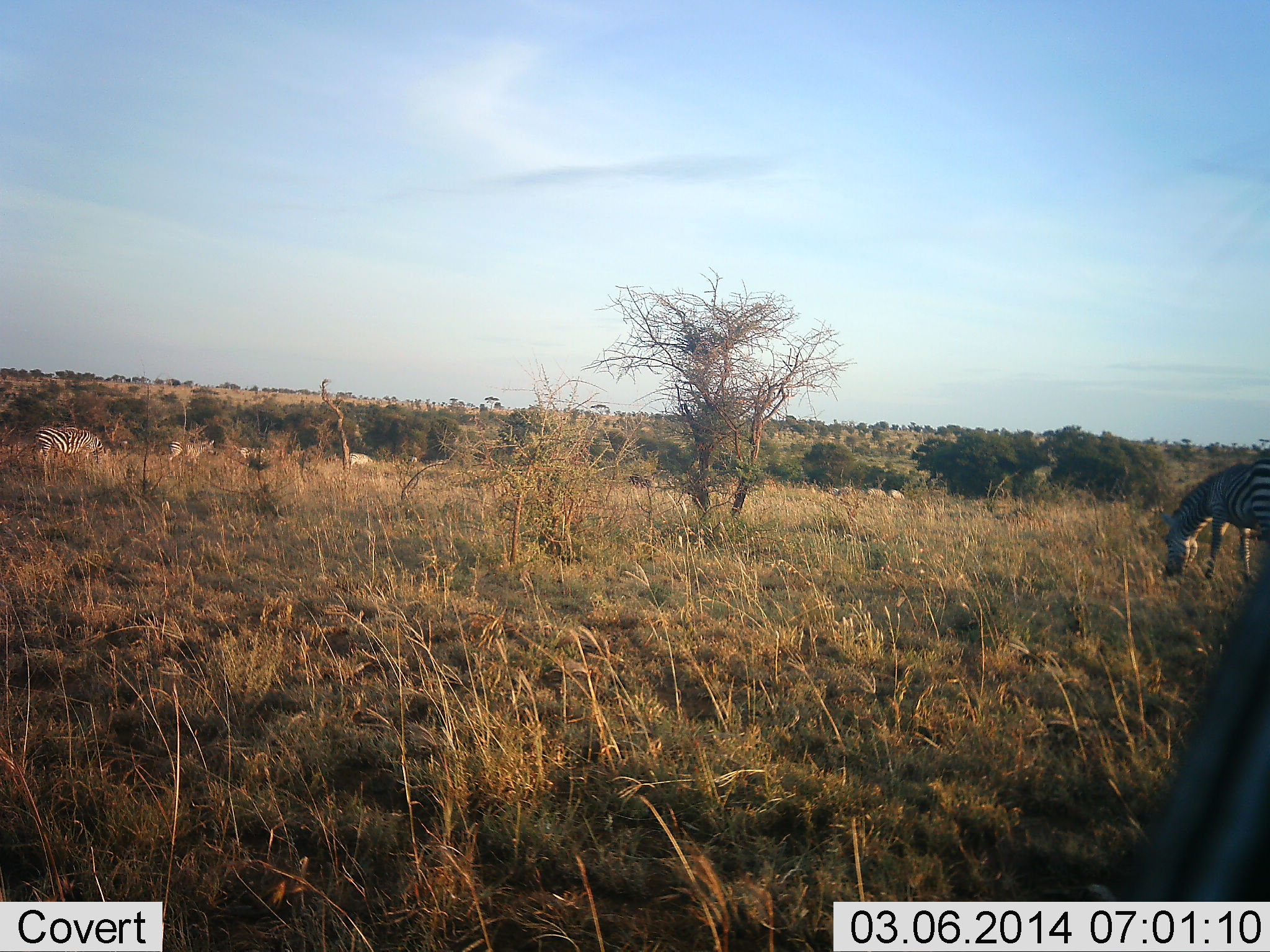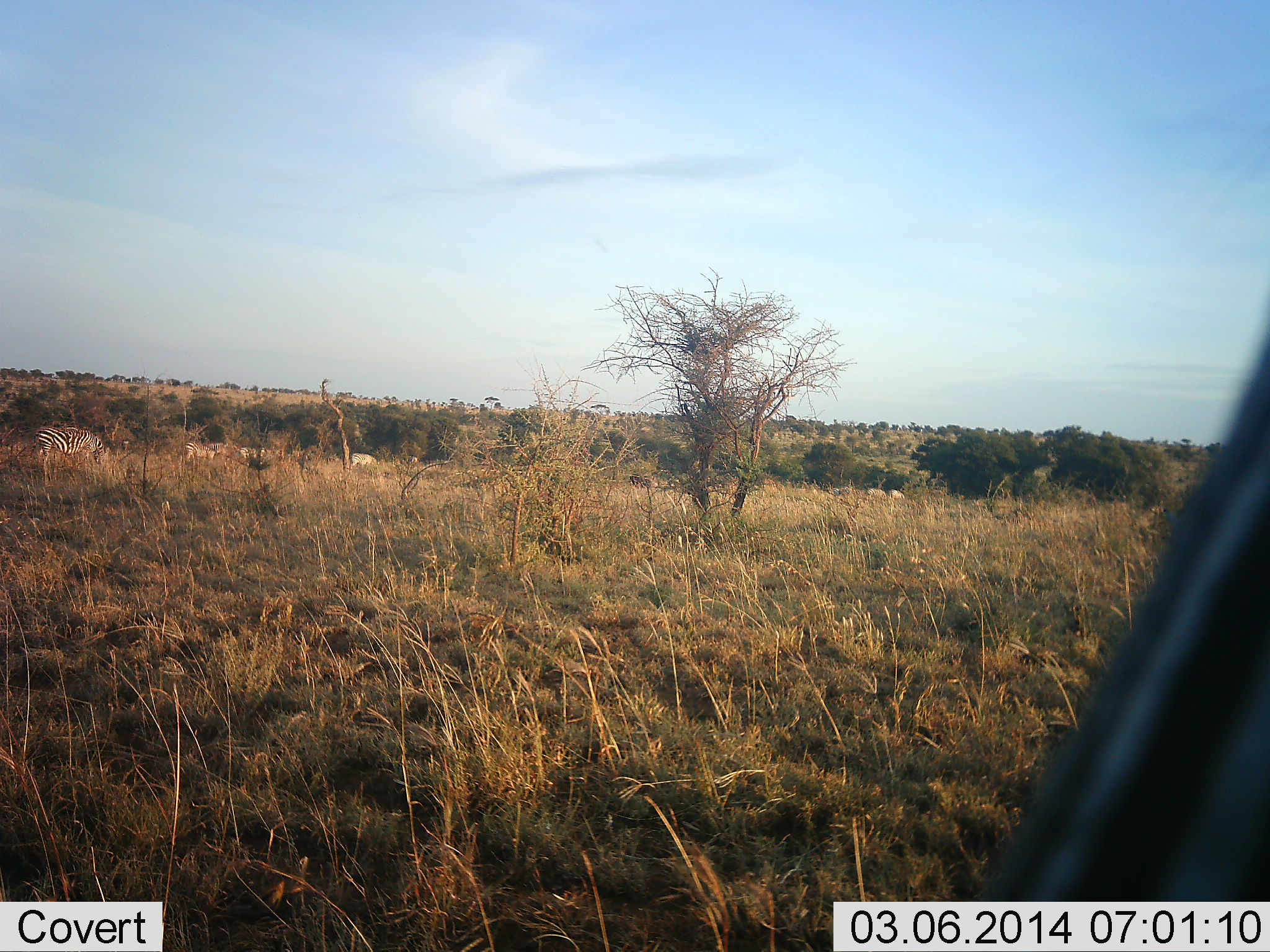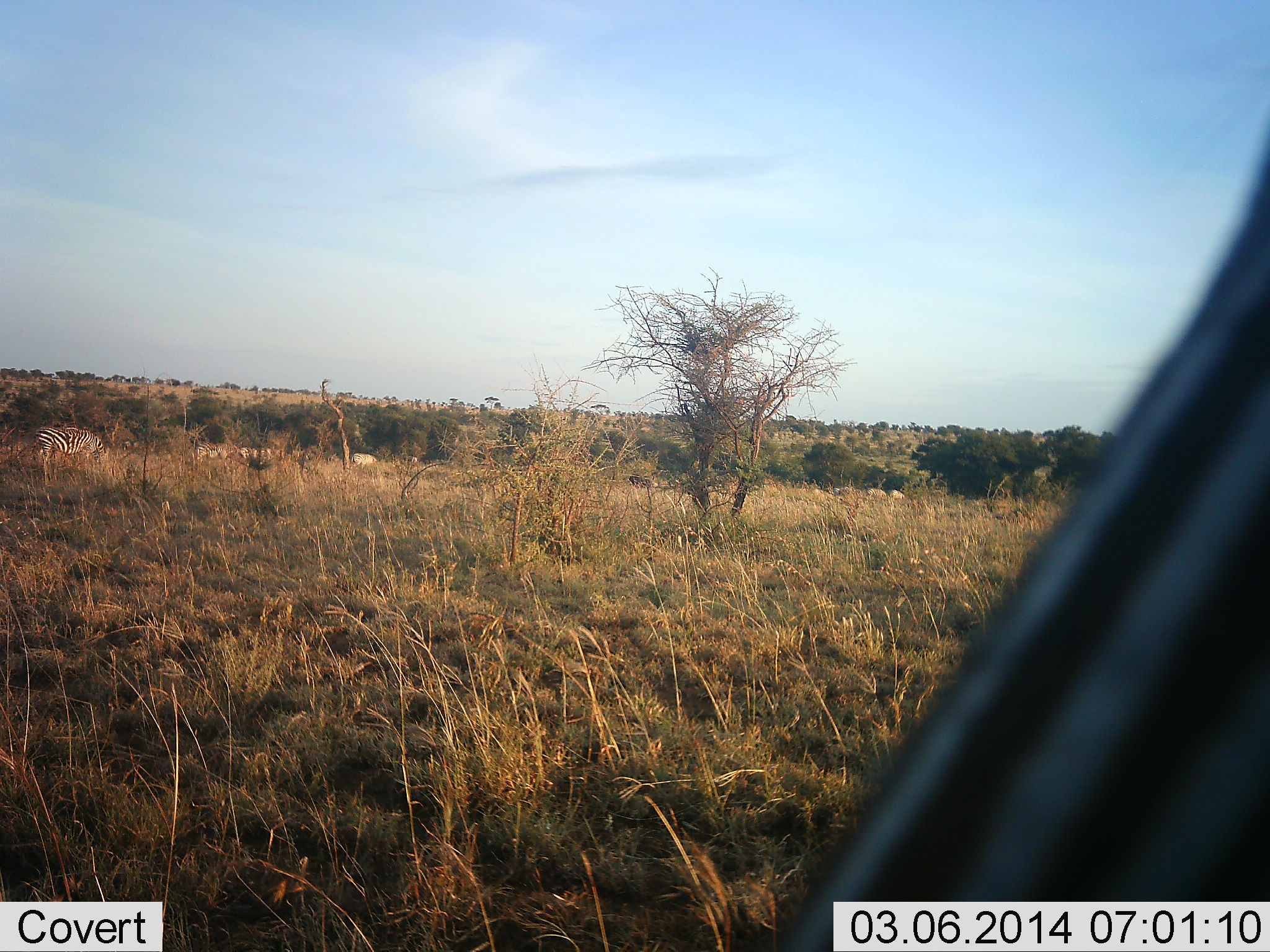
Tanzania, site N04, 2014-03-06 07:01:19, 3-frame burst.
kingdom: Animalia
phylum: Chordata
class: Mammalia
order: Perissodactyla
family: Equidae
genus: Equus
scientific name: Equus quagga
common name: plains zebra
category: zebra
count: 4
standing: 44%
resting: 0%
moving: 40%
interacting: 0%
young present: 0%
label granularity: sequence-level